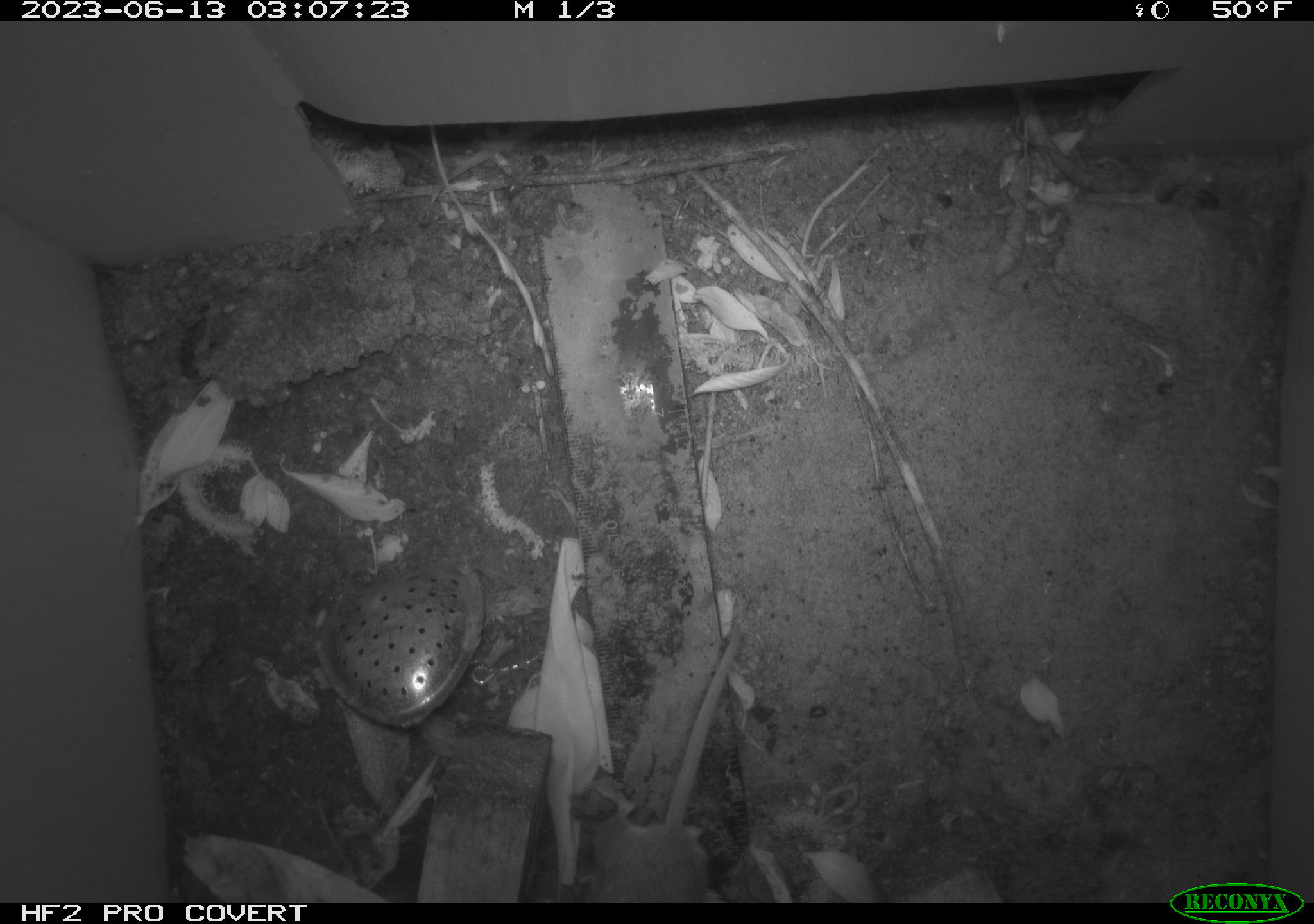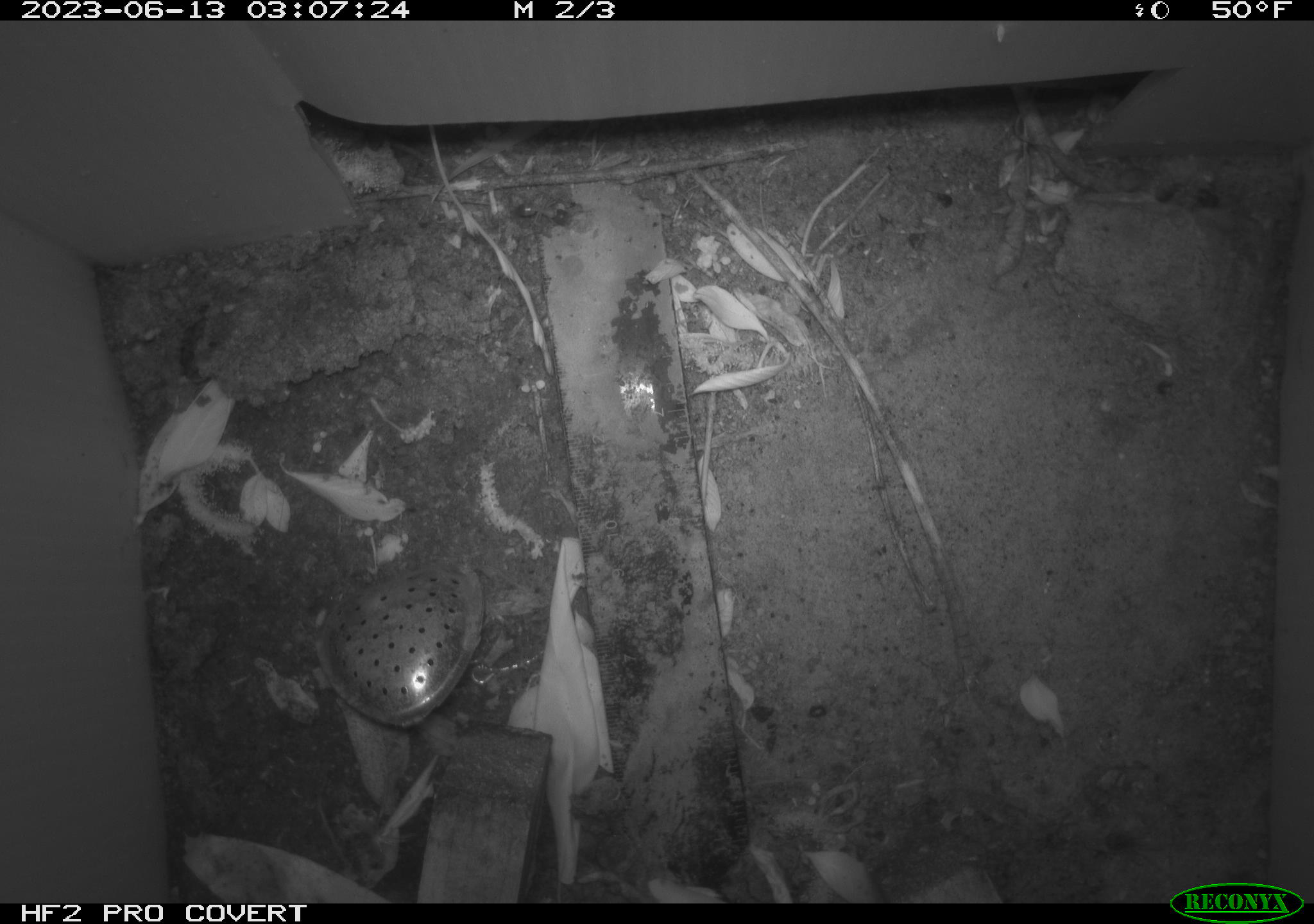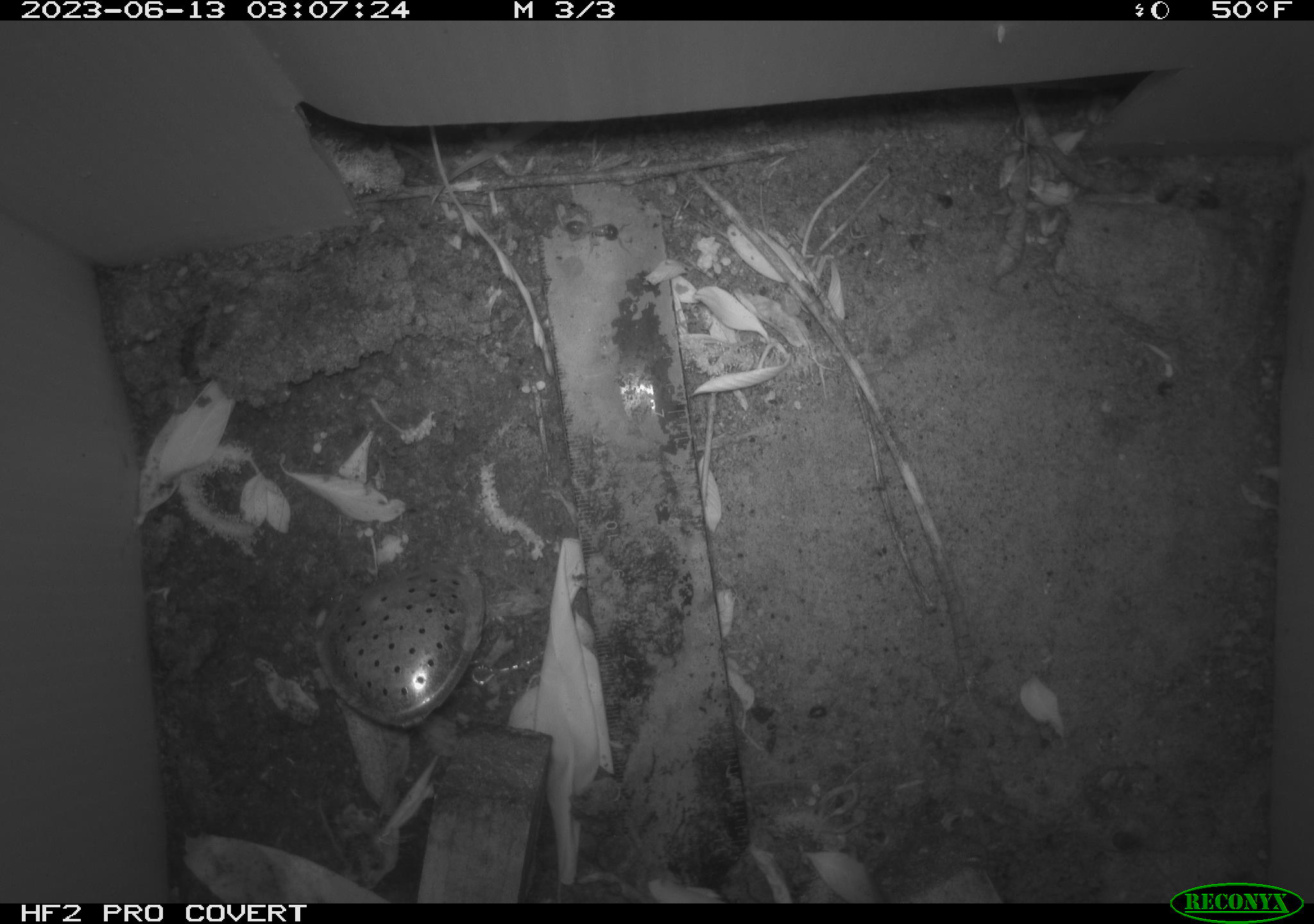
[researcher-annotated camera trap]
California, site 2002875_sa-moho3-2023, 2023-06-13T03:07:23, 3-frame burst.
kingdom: Animalia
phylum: Chordata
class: Mammalia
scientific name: Mammalia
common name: small mammal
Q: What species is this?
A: Small mammal (Mammalia).